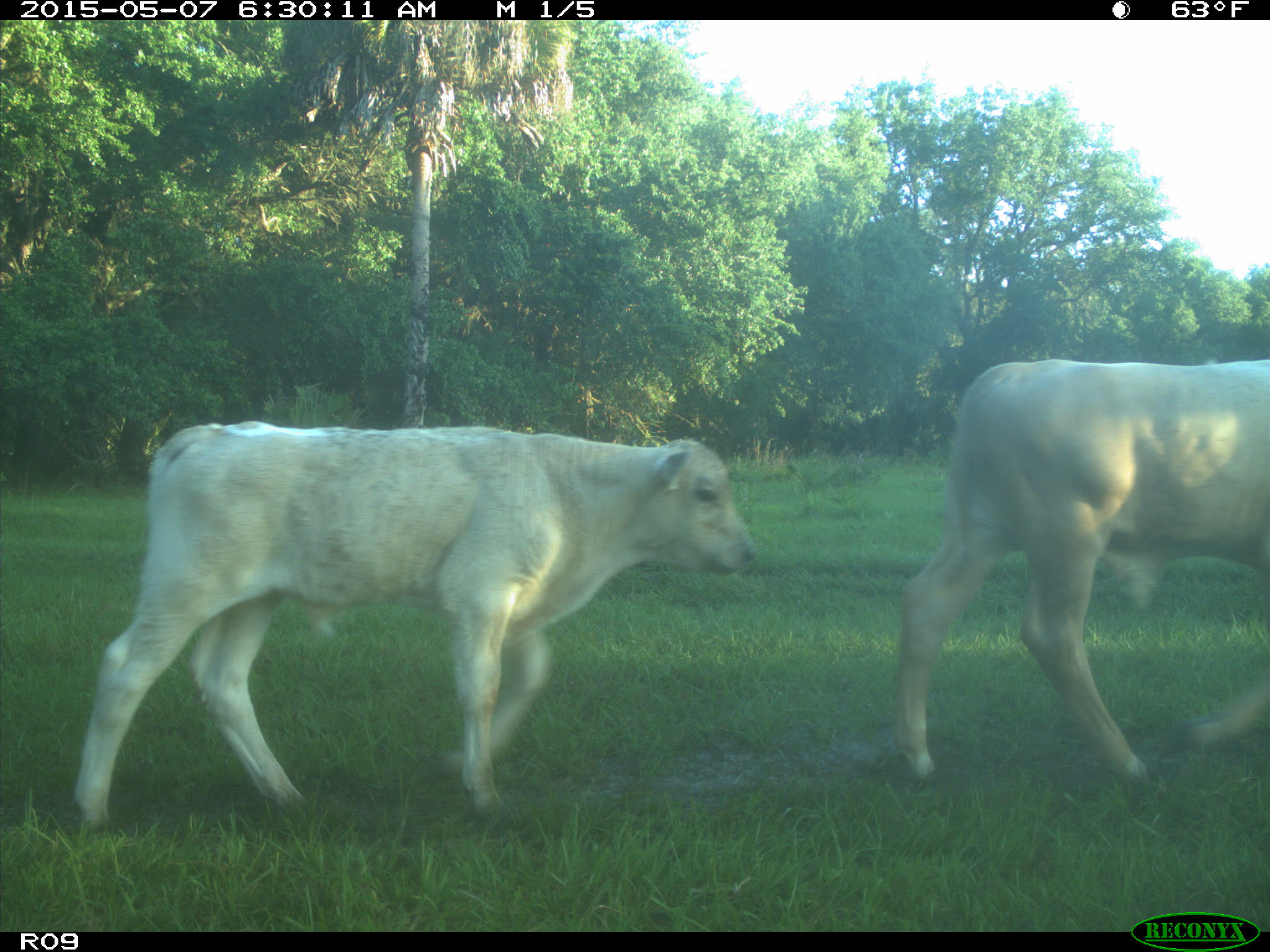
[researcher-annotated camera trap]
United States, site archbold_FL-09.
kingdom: Animalia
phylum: Chordata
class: Mammalia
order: Artiodactyla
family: Bovidae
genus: Bos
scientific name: Bos taurus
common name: domestic cow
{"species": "Bos taurus (domestic cow)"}